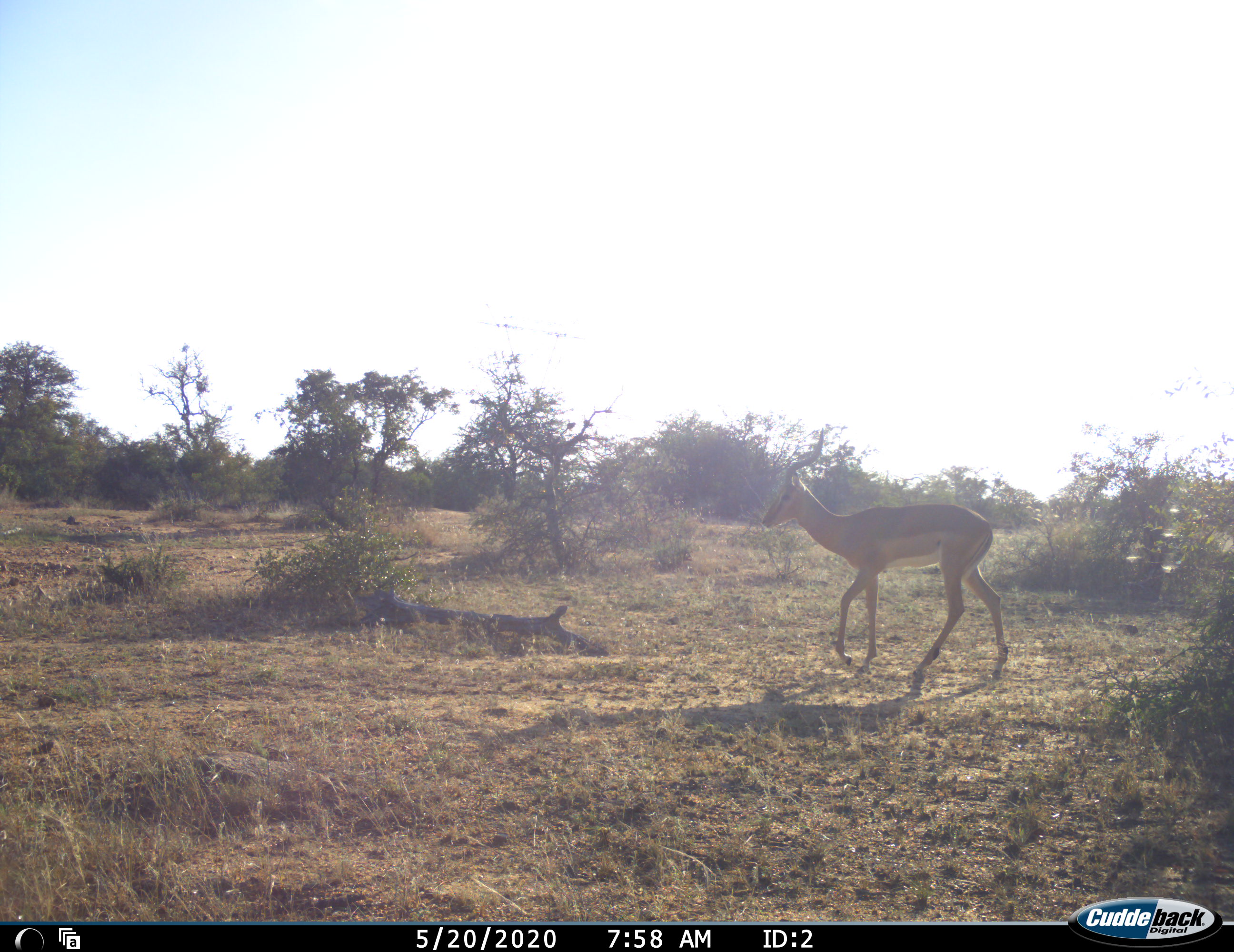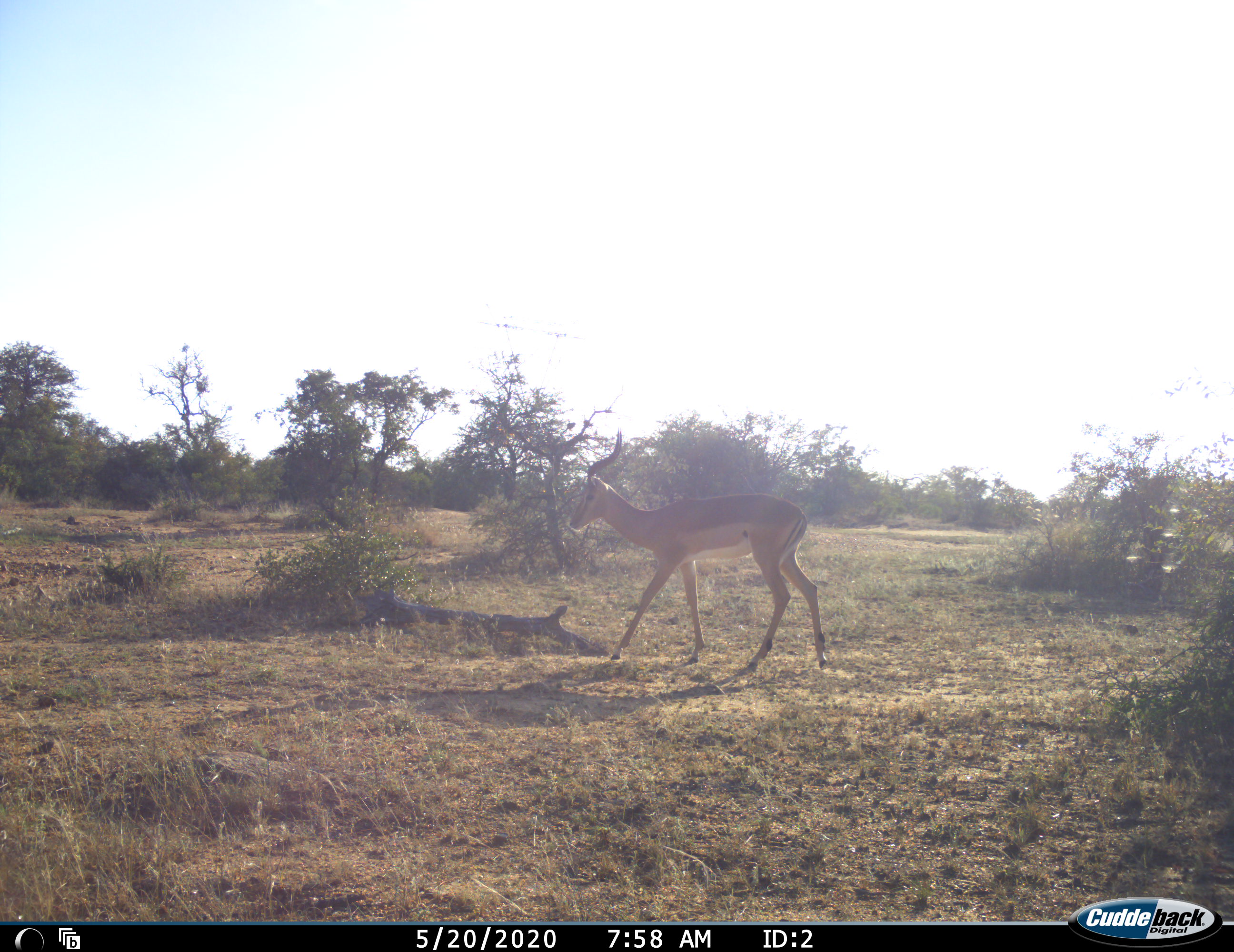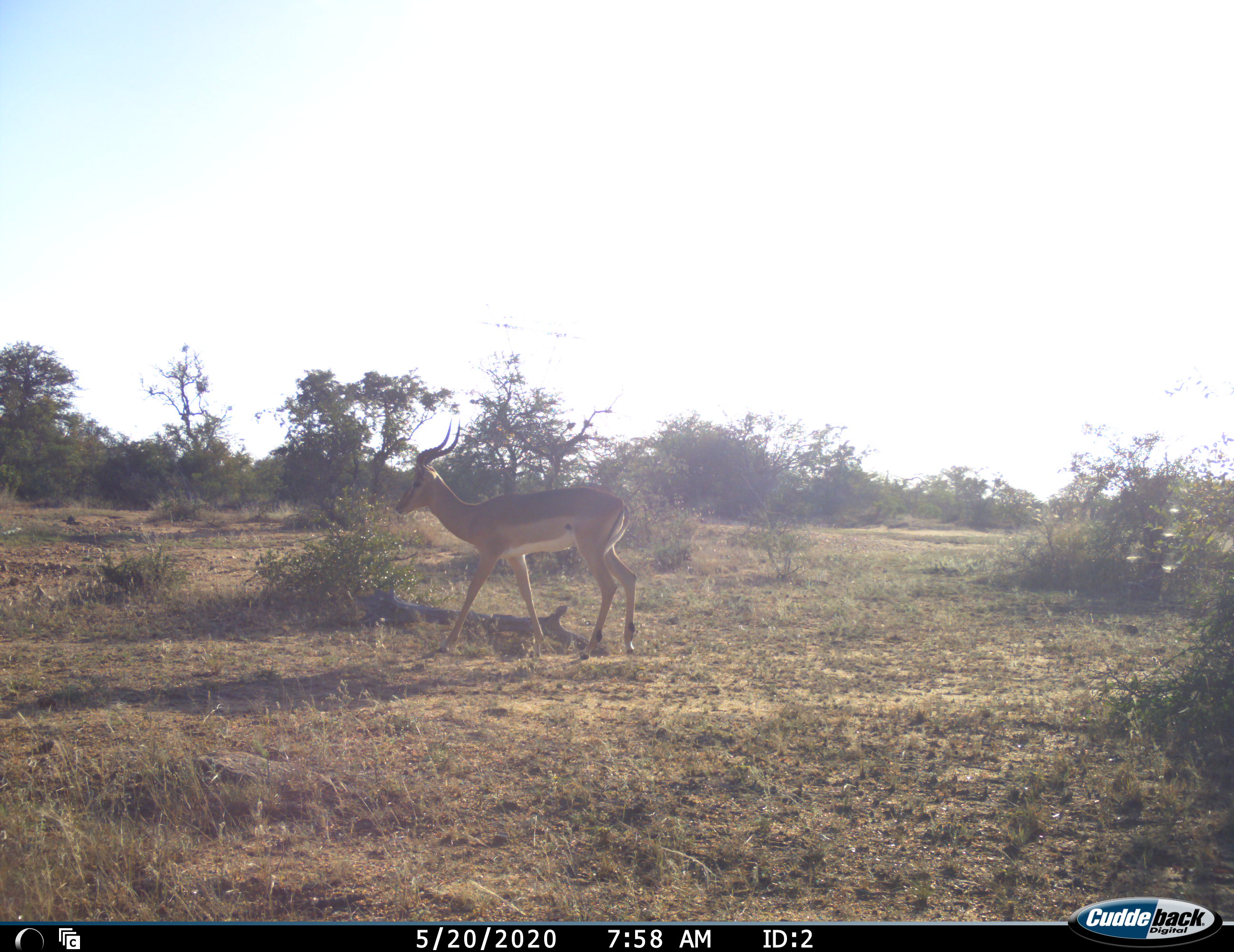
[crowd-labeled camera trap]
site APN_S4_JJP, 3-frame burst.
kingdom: Animalia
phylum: Chordata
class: Mammalia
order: Artiodactyla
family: Bovidae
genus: Aepyceros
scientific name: Aepyceros melampus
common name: impala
Impala (Aepyceros melampus), count 1. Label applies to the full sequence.